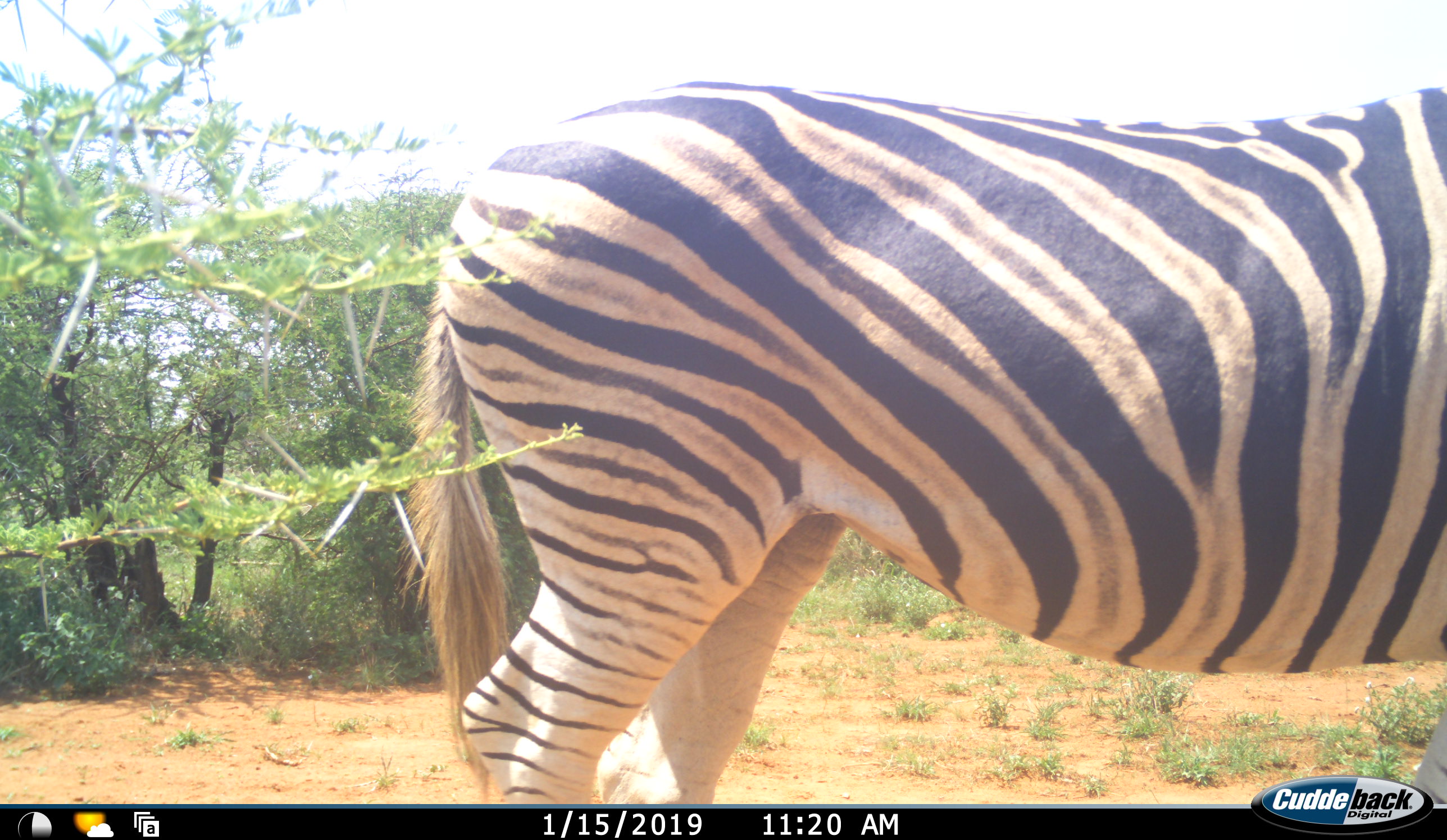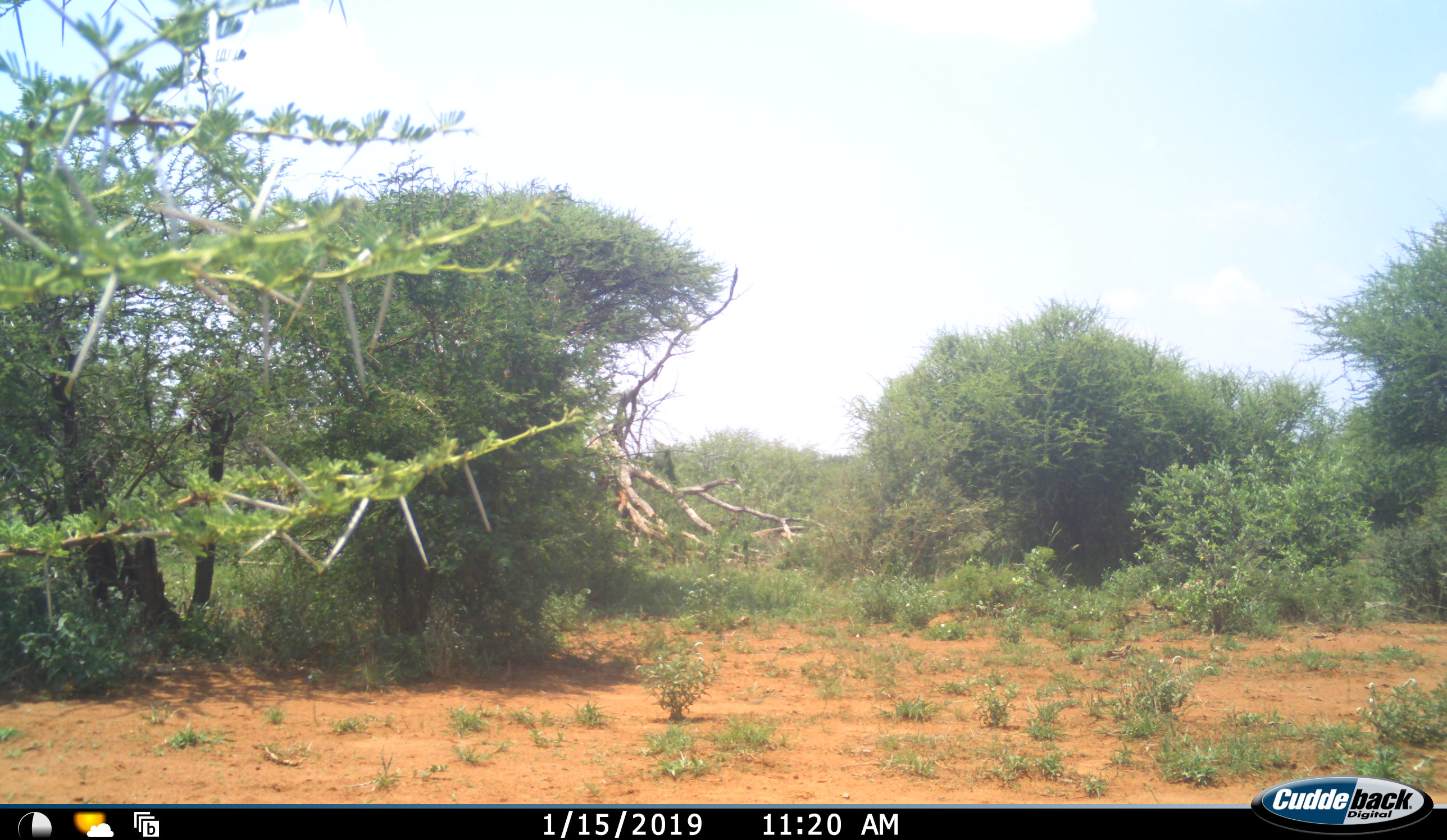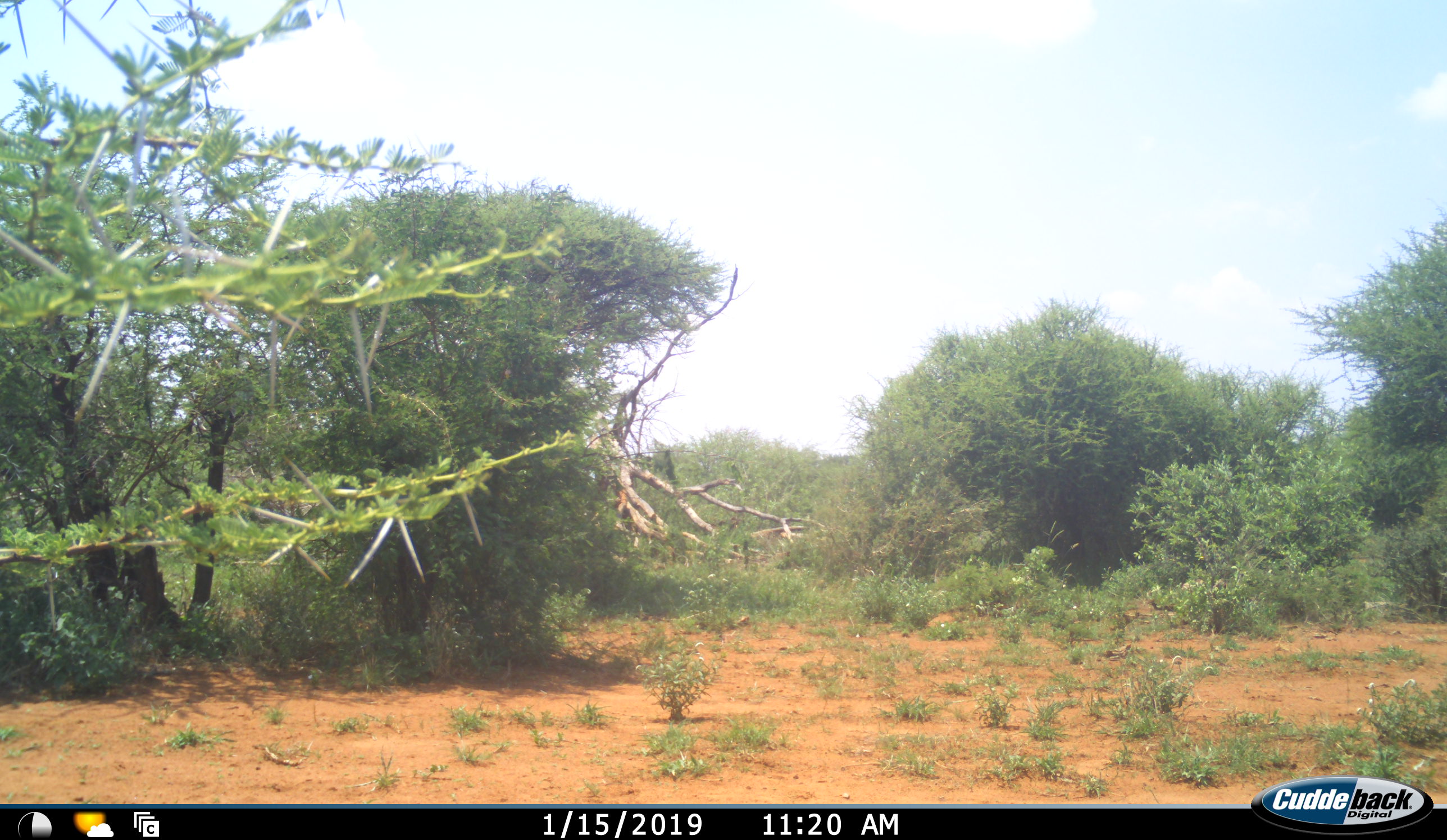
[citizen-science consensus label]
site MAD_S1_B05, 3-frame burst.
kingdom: Animalia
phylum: Chordata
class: Mammalia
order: Perissodactyla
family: Equidae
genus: Equus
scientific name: Equus quagga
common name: plains zebra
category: zebraplains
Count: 1.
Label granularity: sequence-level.